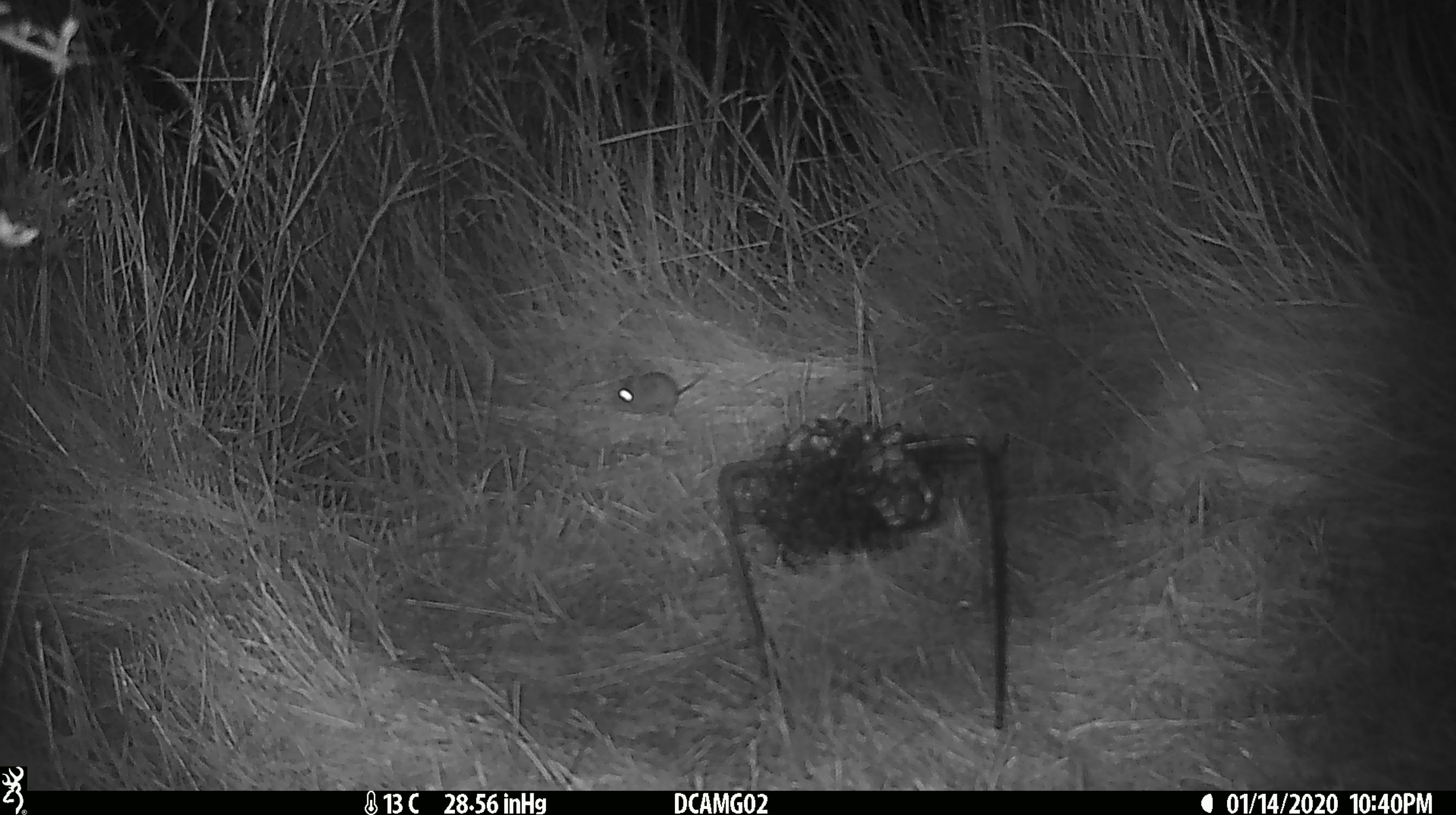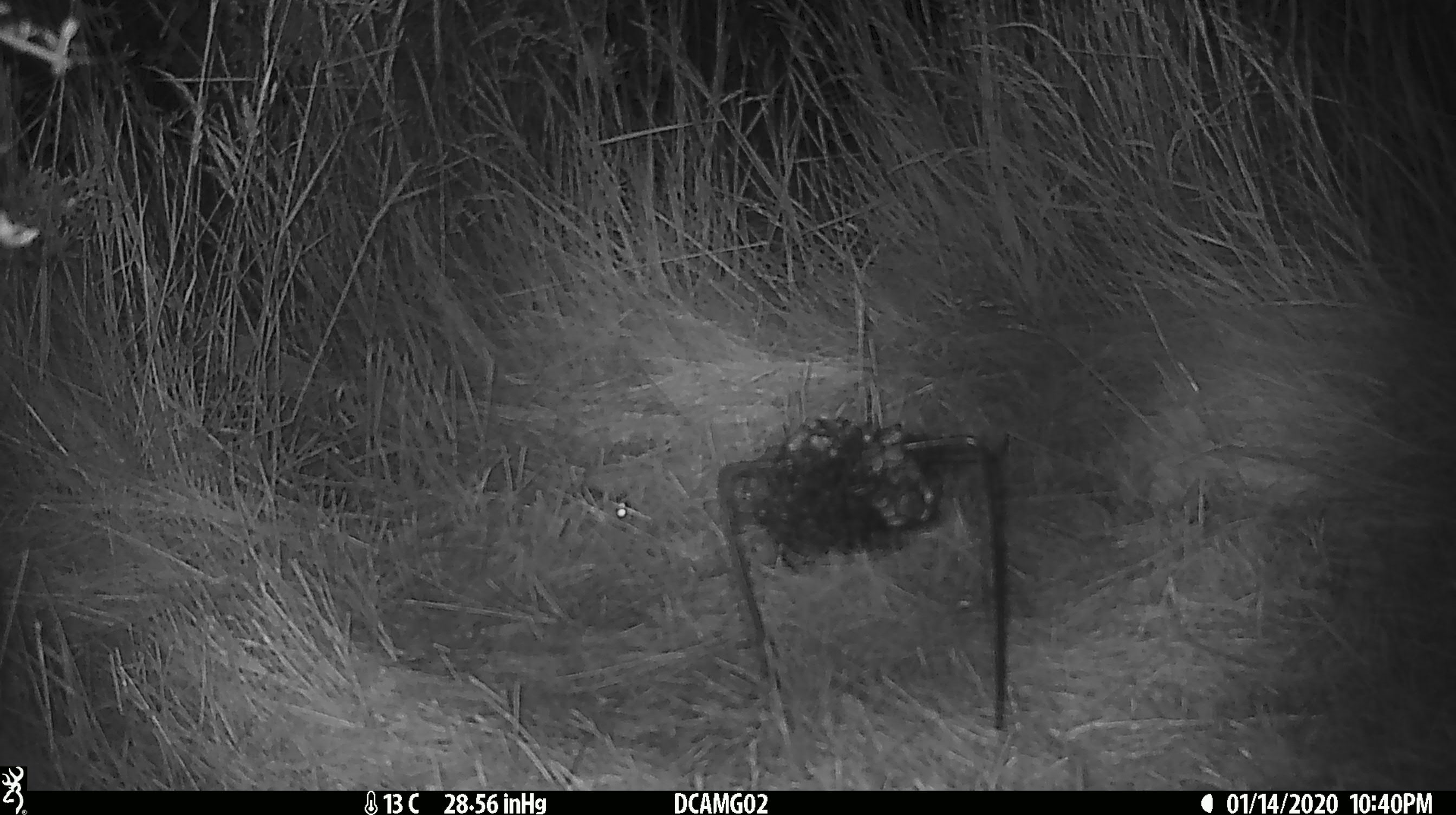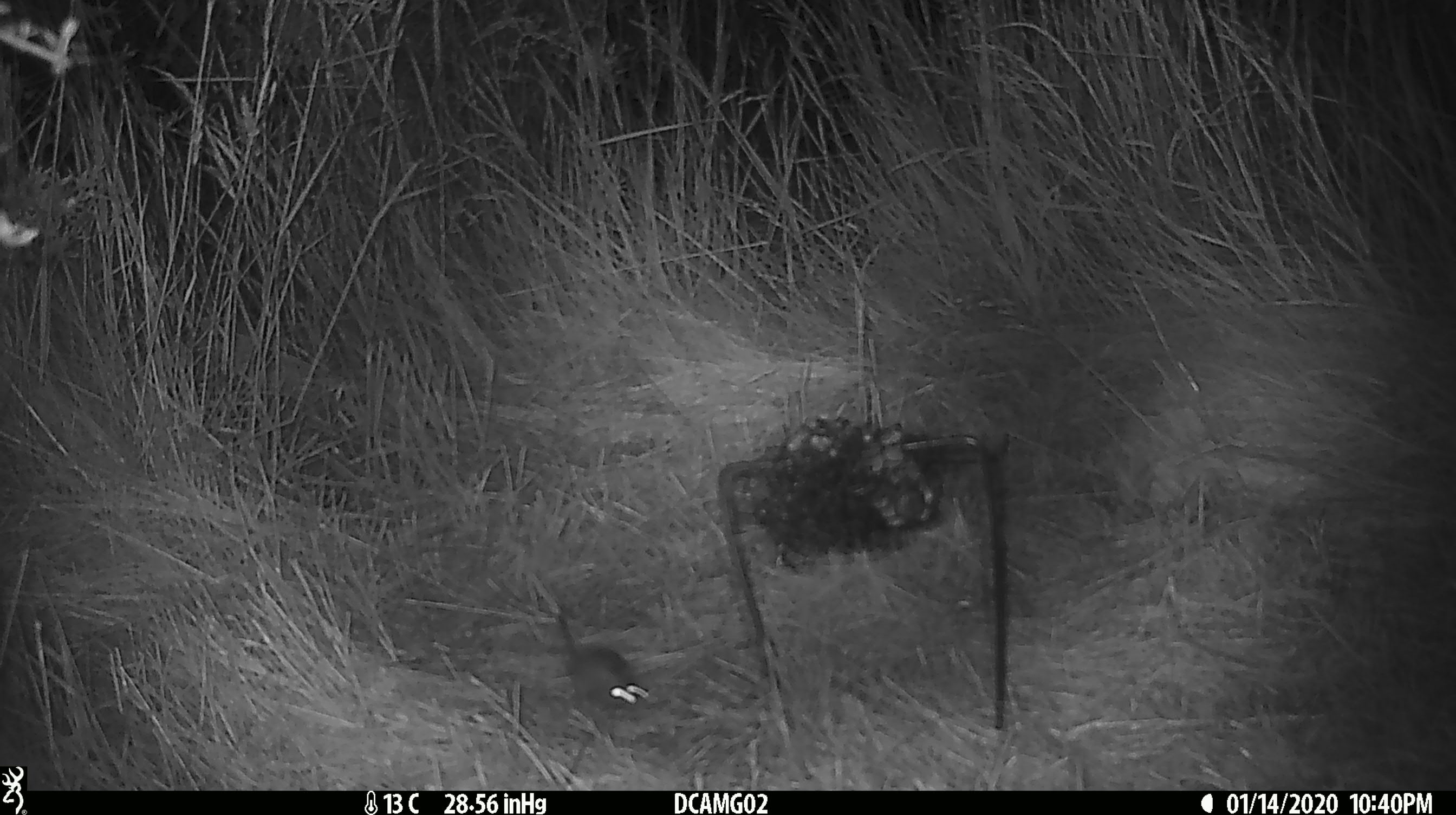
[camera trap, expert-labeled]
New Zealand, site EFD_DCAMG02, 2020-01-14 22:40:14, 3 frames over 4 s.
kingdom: Animalia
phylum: Chordata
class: Mammalia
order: Rodentia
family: Muridae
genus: Mus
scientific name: Mus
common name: mouse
Mouse (Mus).